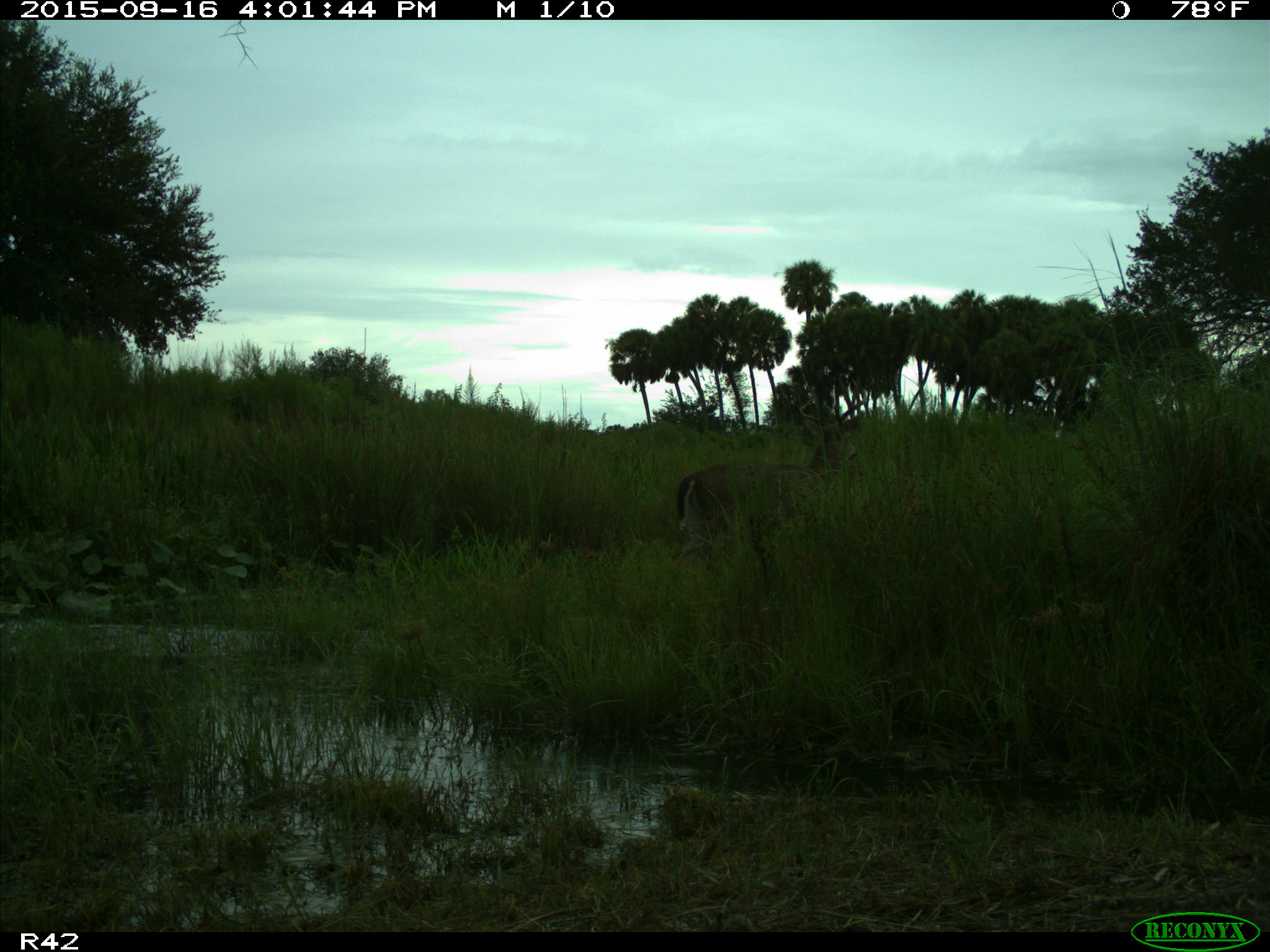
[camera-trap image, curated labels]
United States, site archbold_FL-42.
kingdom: Animalia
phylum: Chordata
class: Mammalia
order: Artiodactyla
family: Cervidae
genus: Odocoileus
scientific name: Odocoileus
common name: deer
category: unidentified deer